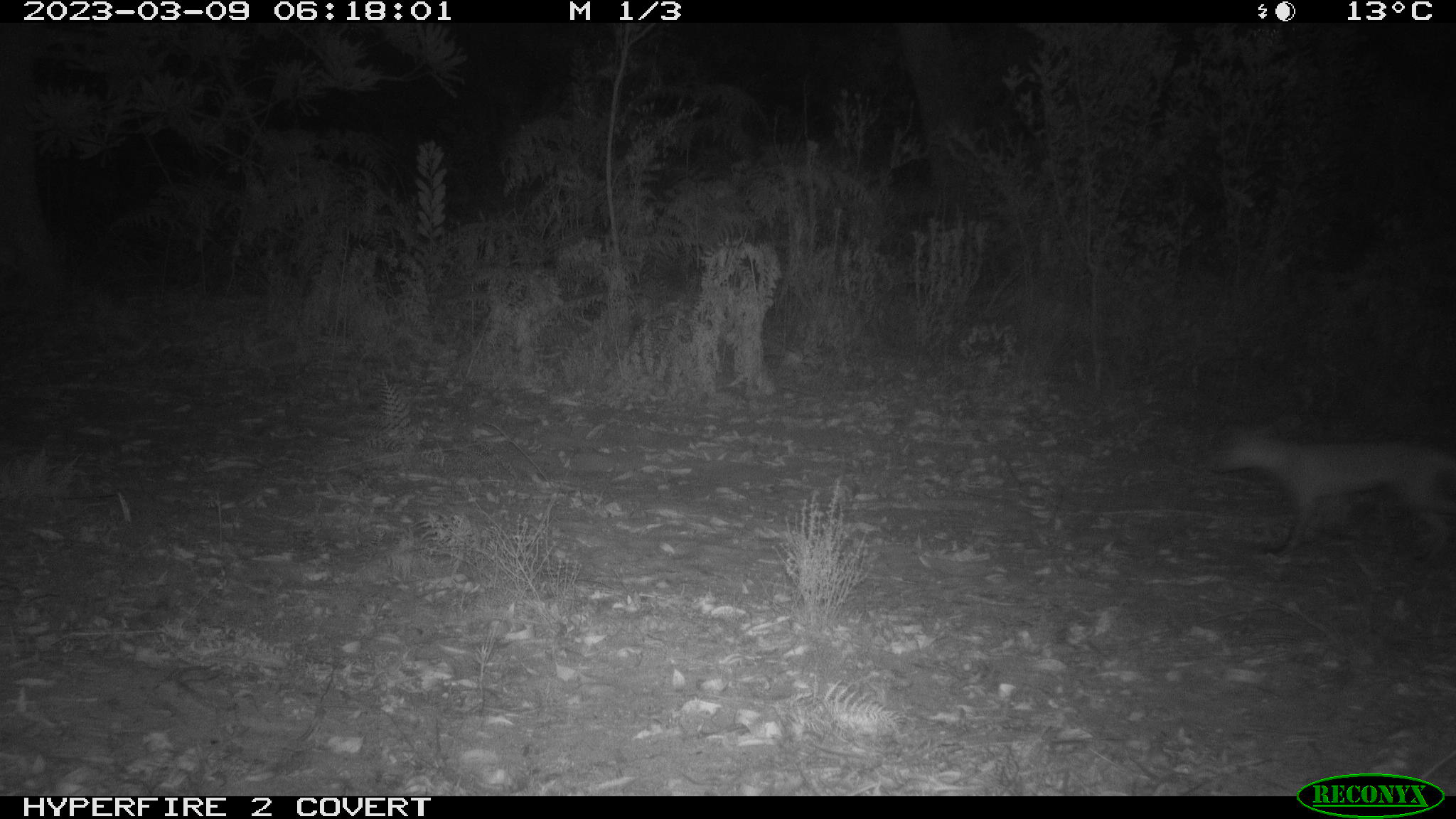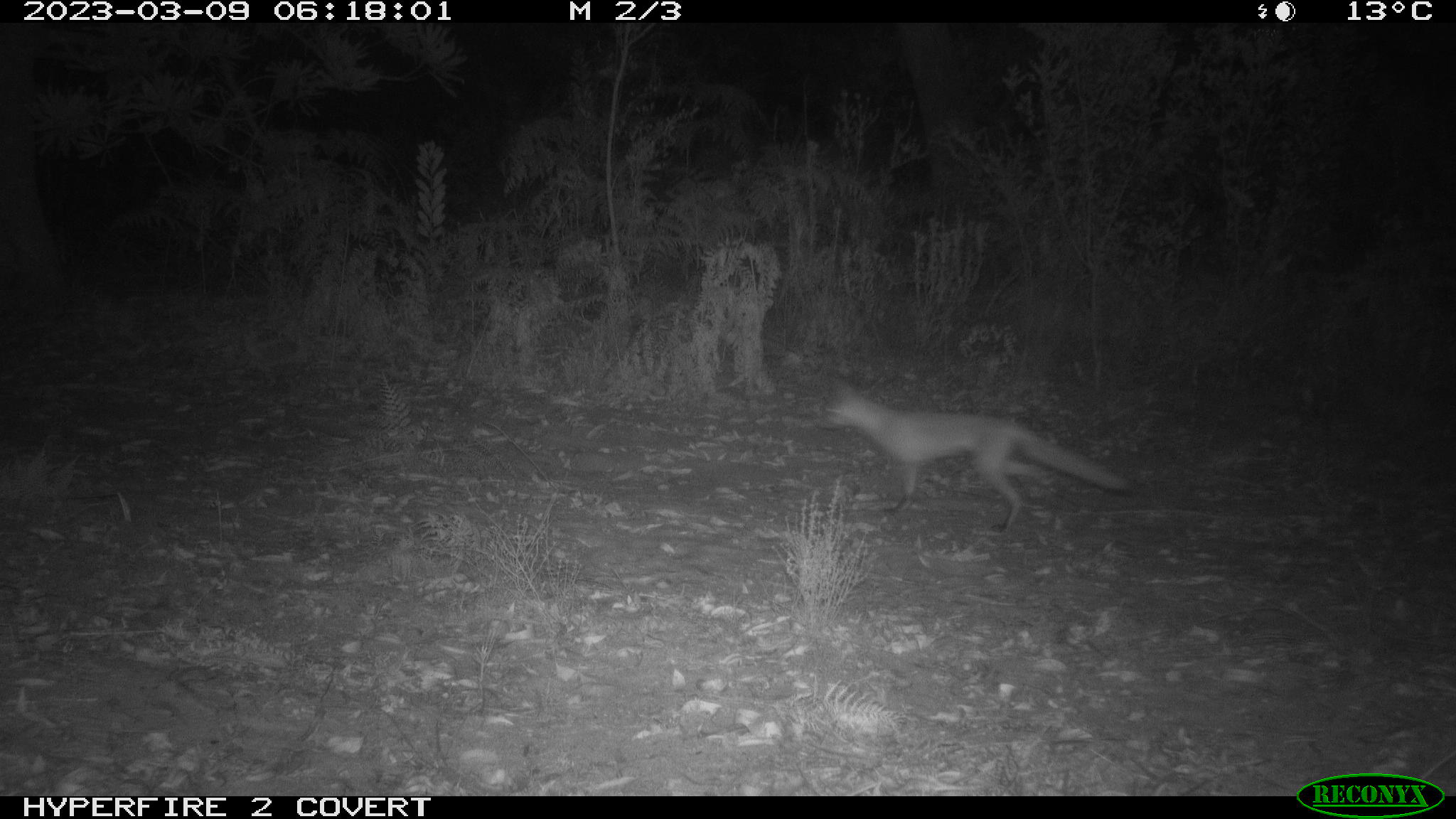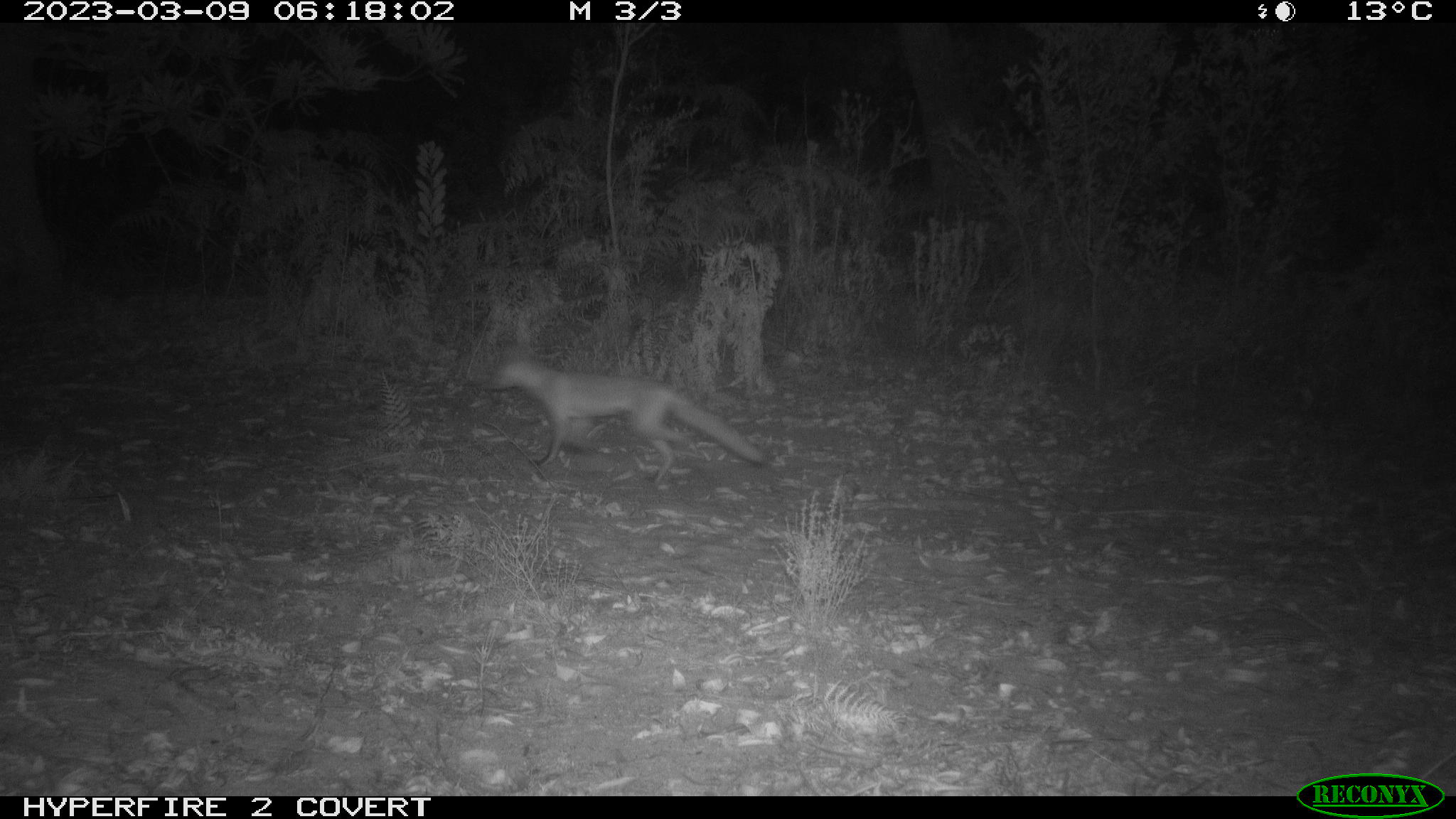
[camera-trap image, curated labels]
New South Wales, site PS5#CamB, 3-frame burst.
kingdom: Animalia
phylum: Chordata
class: Mammalia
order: Carnivora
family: Canidae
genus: Vulpes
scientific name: Vulpes vulpes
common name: red fox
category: fox